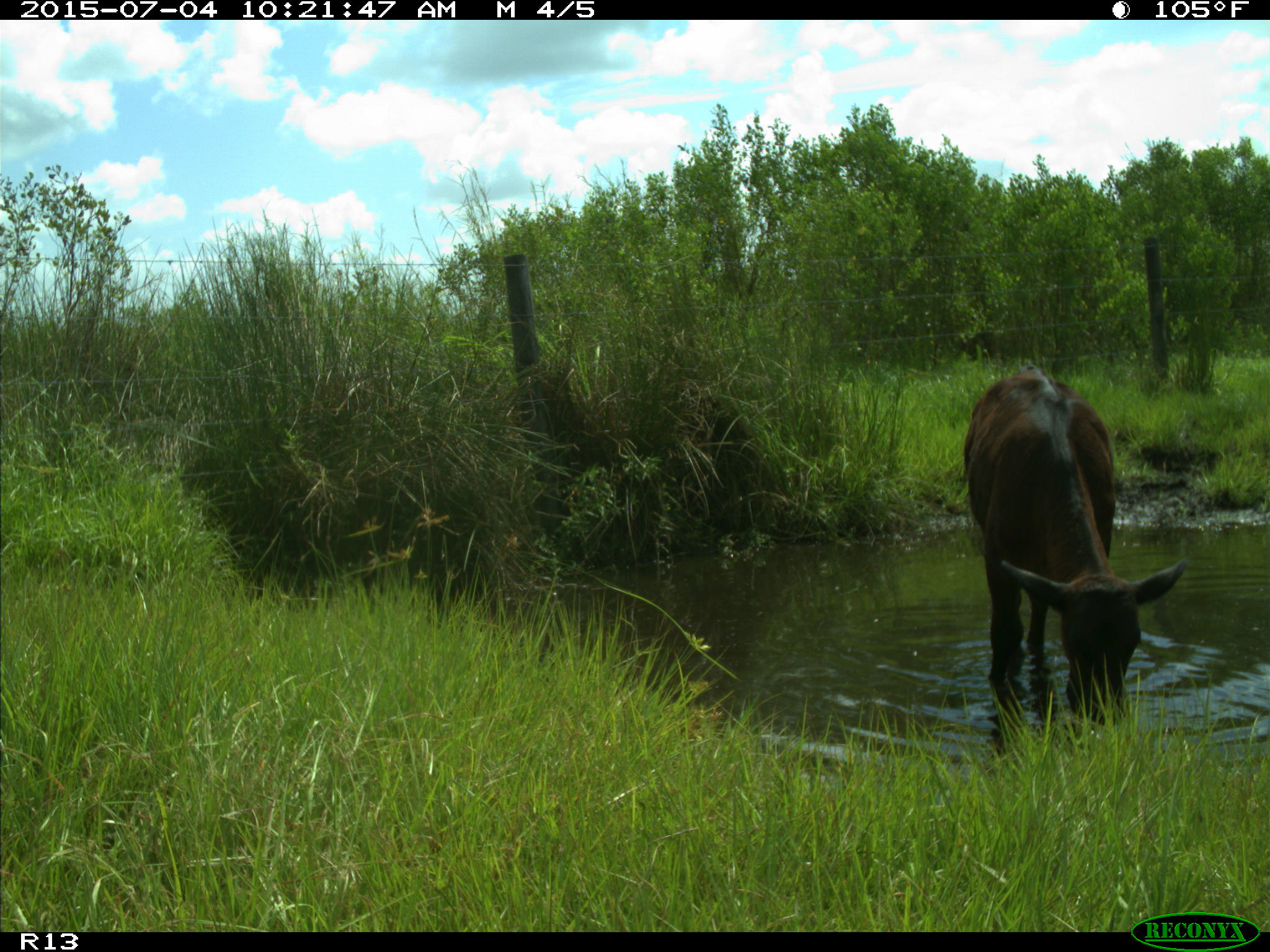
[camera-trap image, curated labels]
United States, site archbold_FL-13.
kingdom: Animalia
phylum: Chordata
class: Mammalia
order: Artiodactyla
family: Bovidae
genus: Bos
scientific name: Bos taurus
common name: domestic cow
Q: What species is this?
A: Bos taurus (domestic cow).